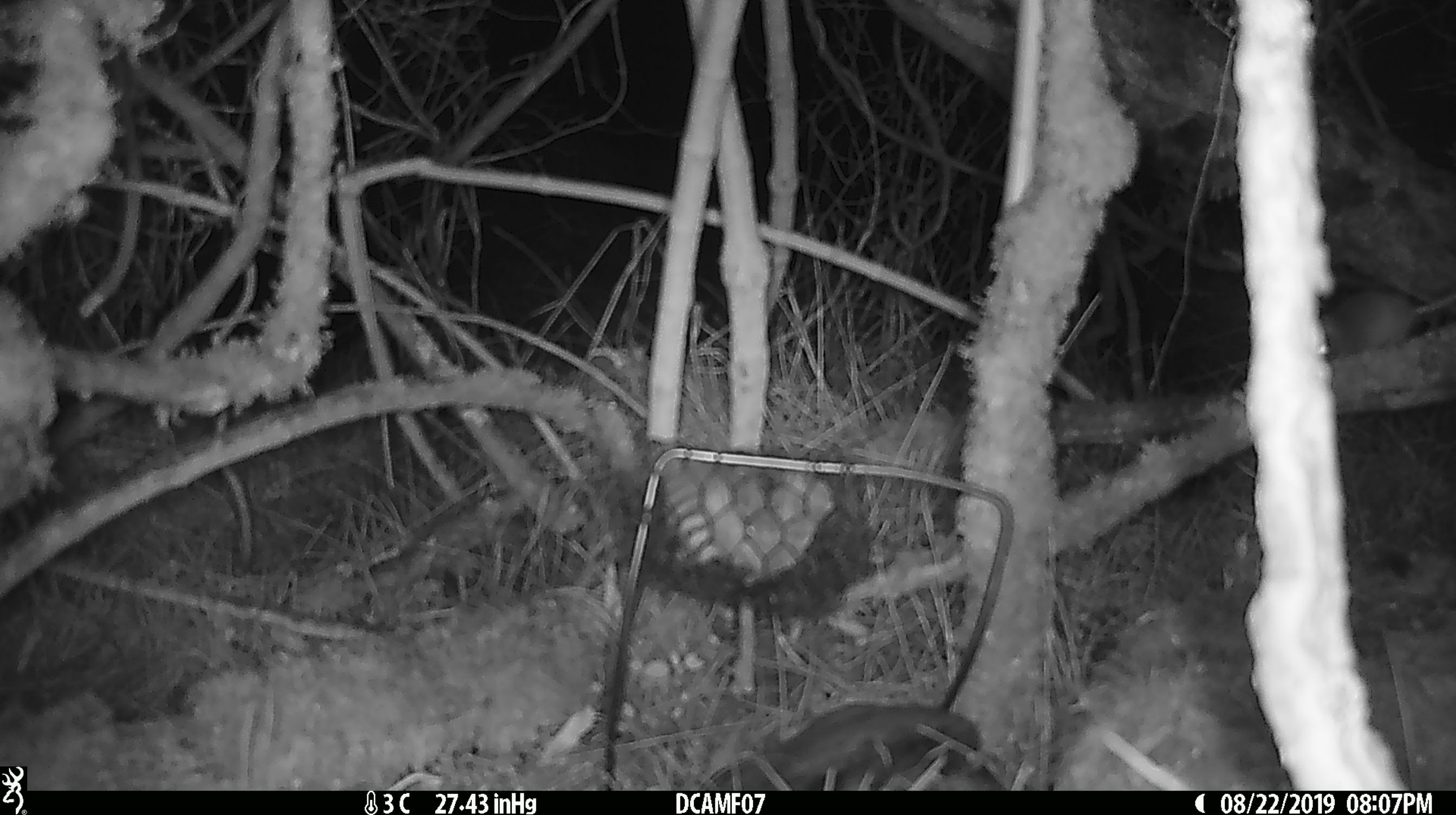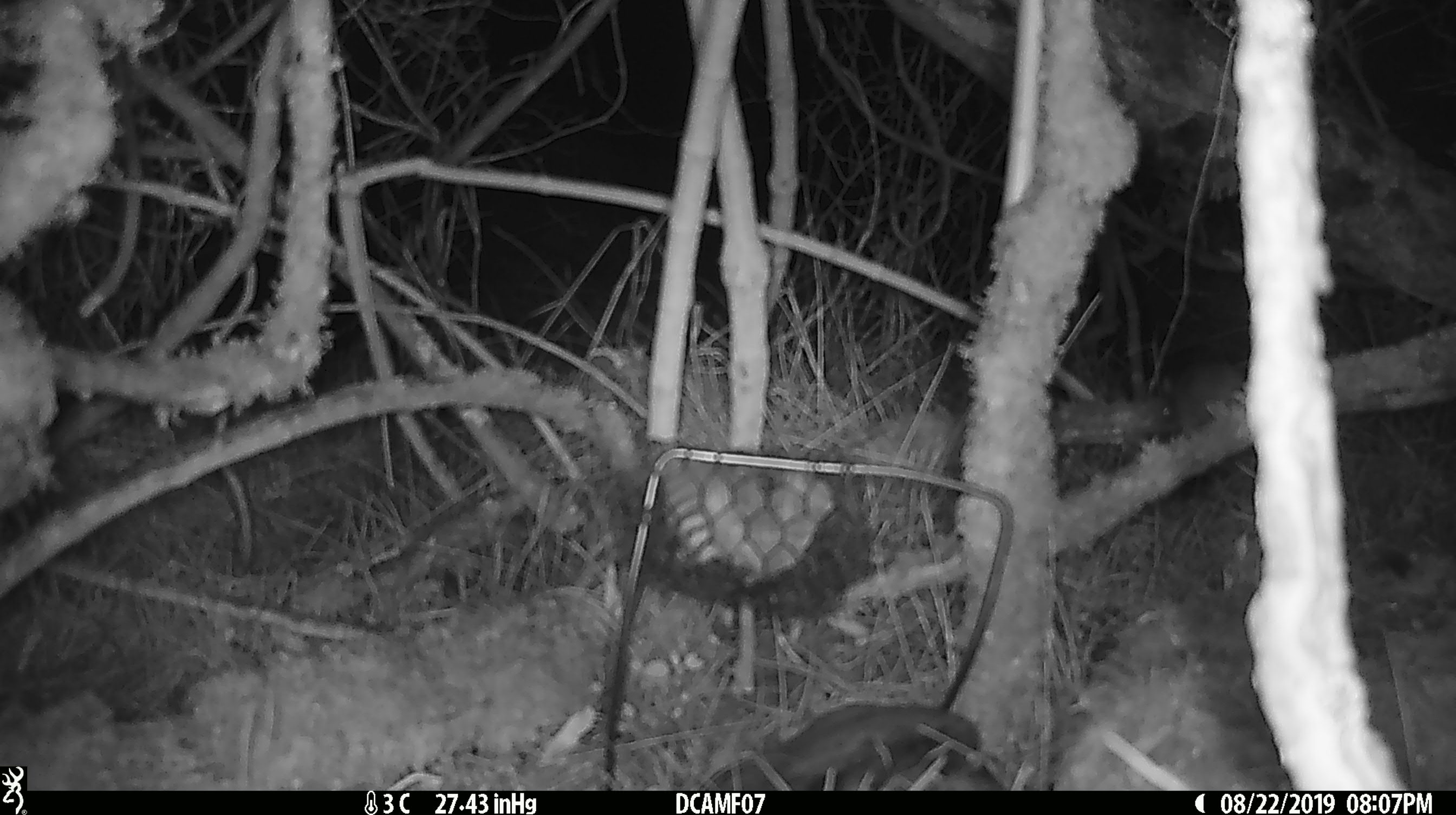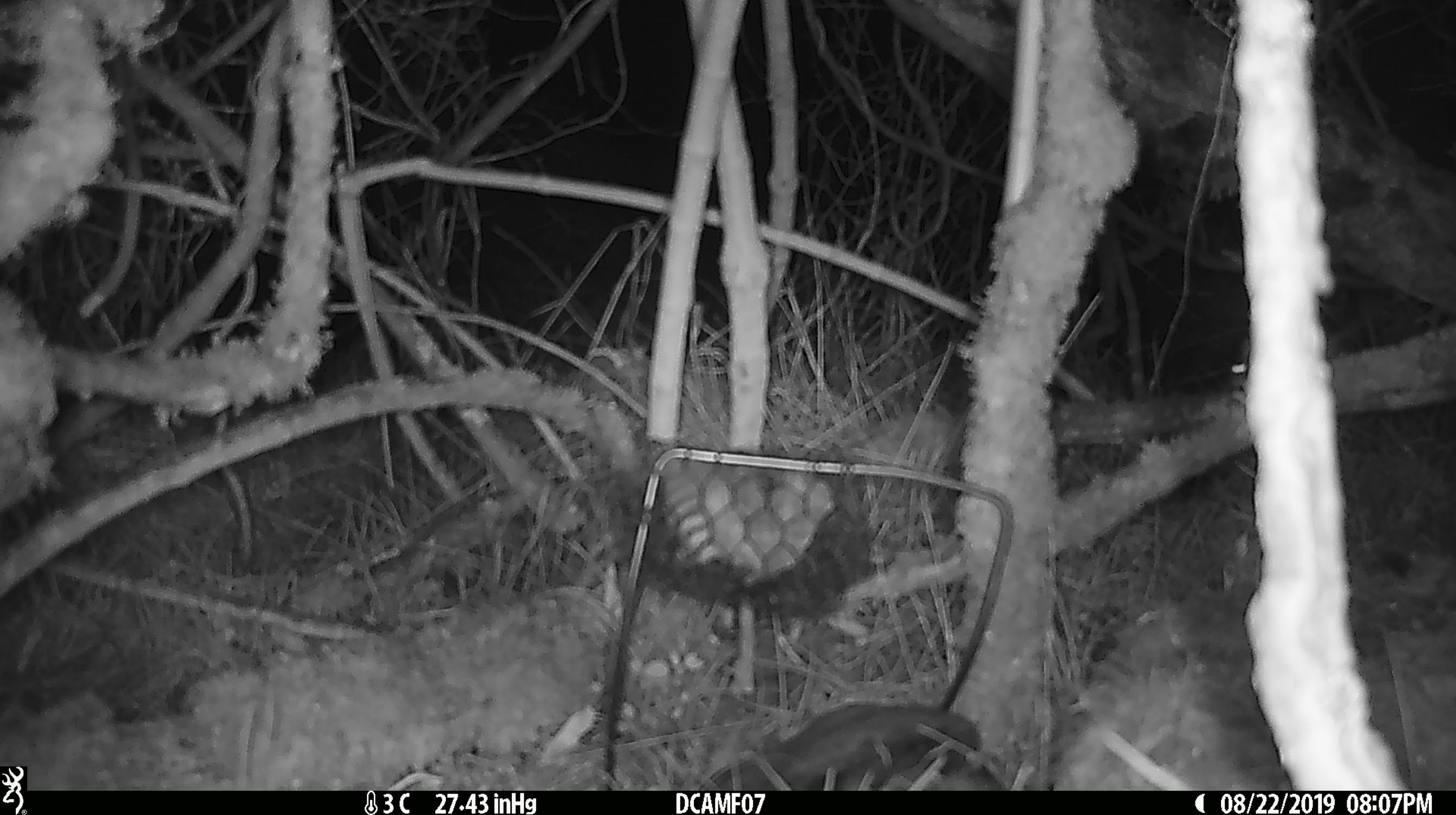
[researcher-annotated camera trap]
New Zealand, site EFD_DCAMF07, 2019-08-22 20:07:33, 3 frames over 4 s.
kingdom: Animalia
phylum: Chordata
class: Mammalia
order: Rodentia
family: Muridae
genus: Mus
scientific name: Mus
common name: mouse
Mouse (Mus).